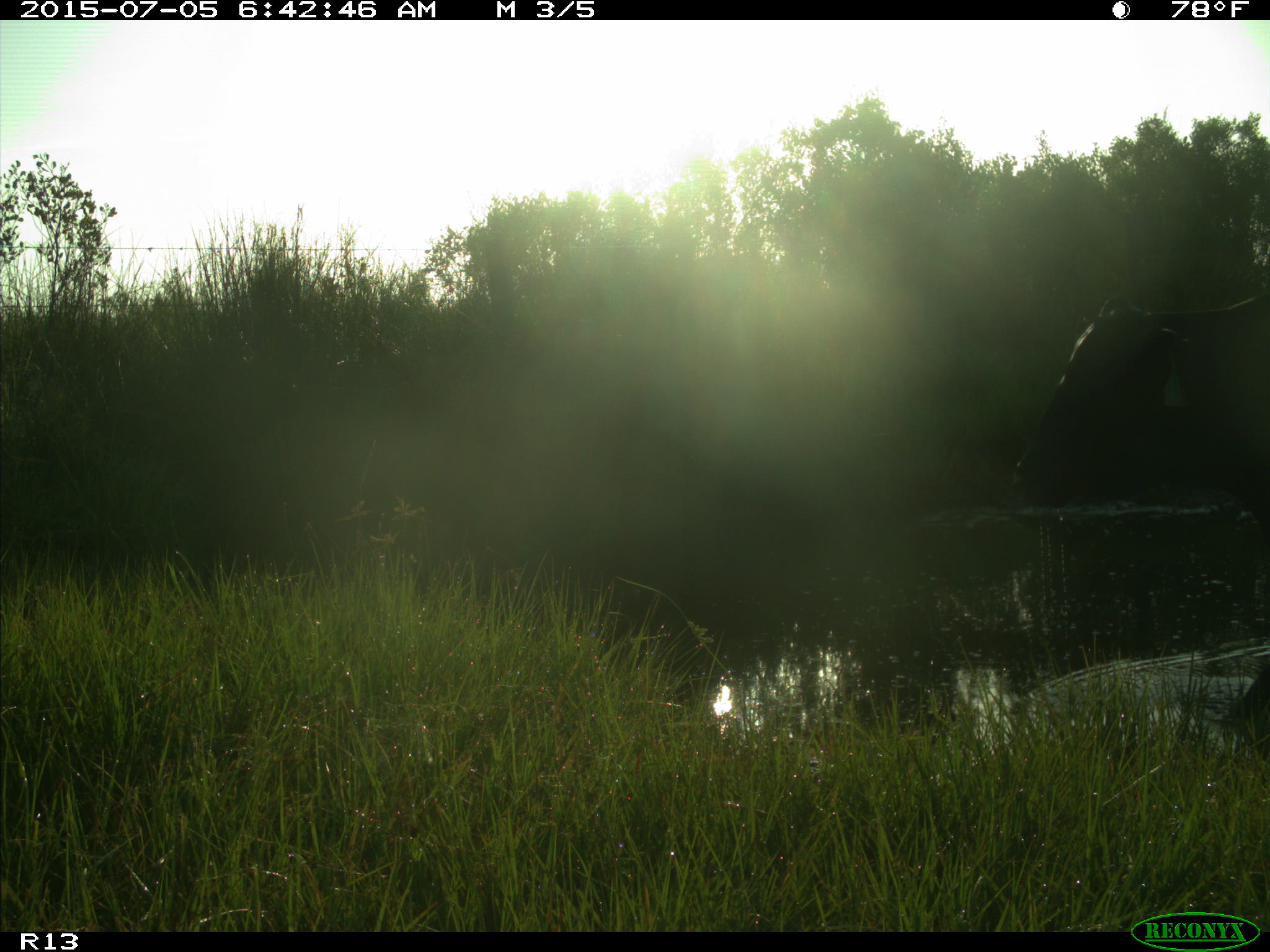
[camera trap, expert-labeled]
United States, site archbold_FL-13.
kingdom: Animalia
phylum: Chordata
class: Mammalia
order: Artiodactyla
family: Bovidae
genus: Bos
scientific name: Bos taurus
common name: domestic cow